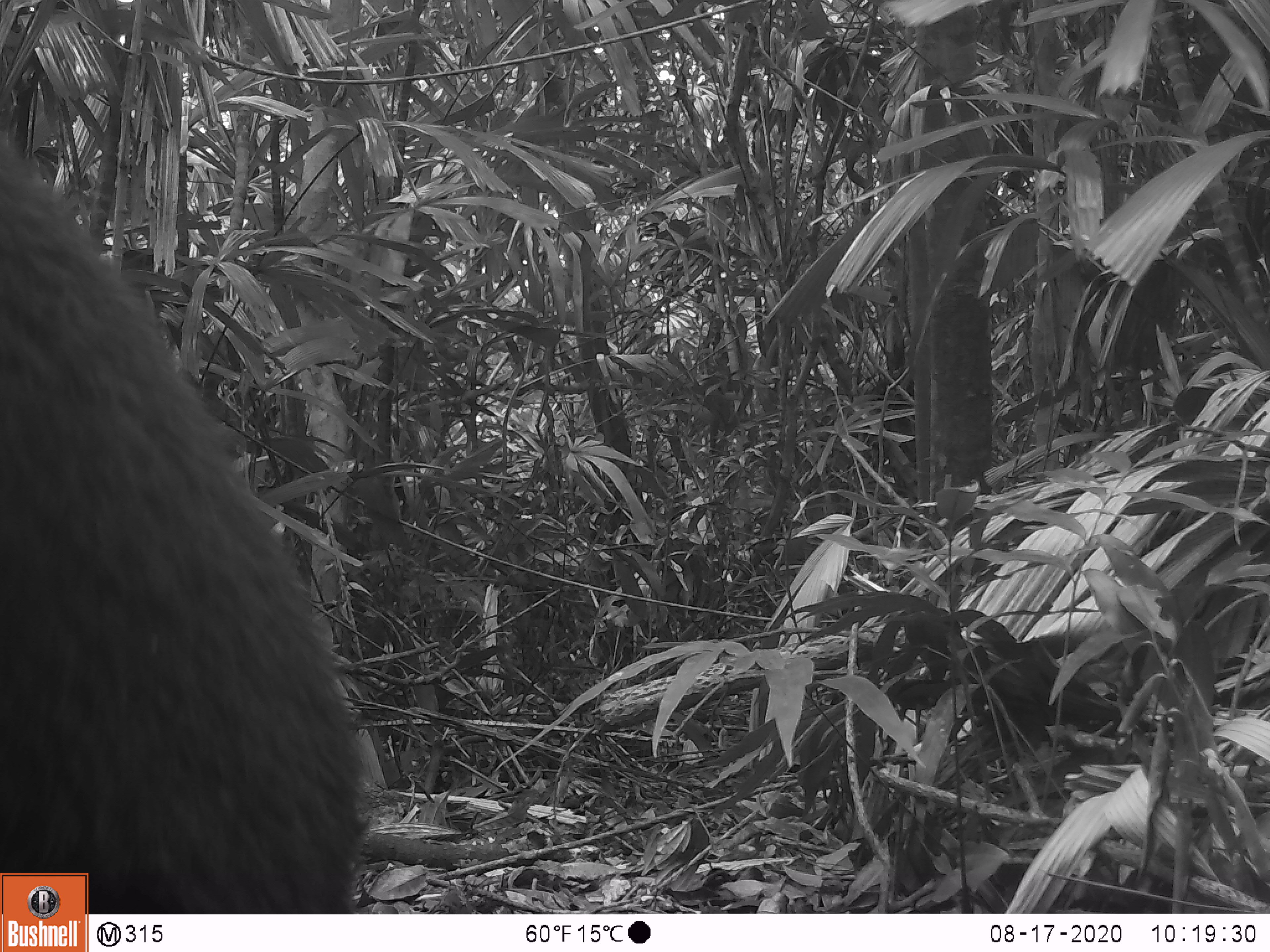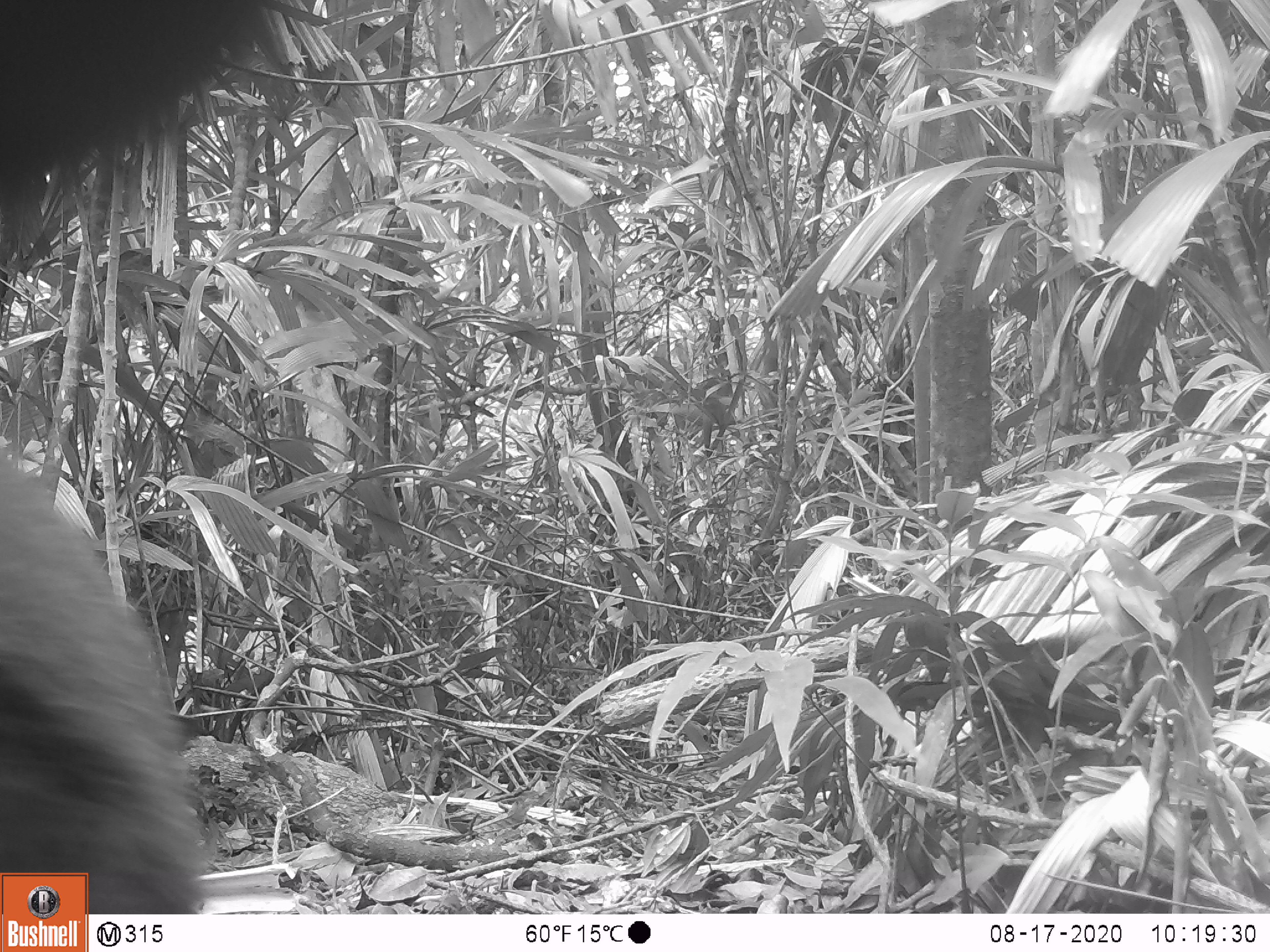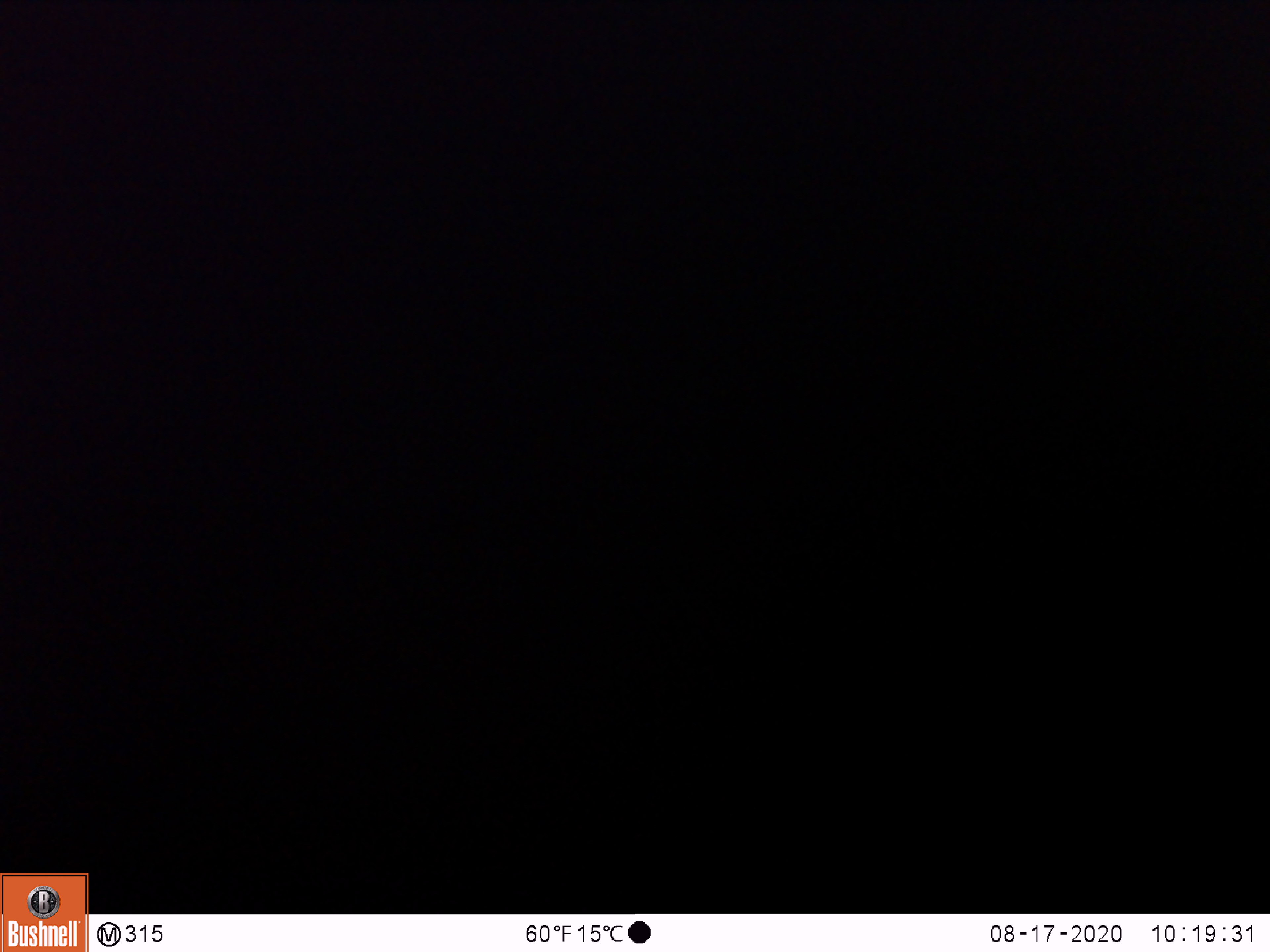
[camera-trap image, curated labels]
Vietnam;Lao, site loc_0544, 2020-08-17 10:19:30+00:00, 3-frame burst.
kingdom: Animalia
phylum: Chordata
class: Mammalia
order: Carnivora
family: Ursidae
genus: Ursus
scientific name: Ursus thibetanus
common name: asian black bear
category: asiatic black bear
Asiatic black bear (asian black bear) (Ursus thibetanus). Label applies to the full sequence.